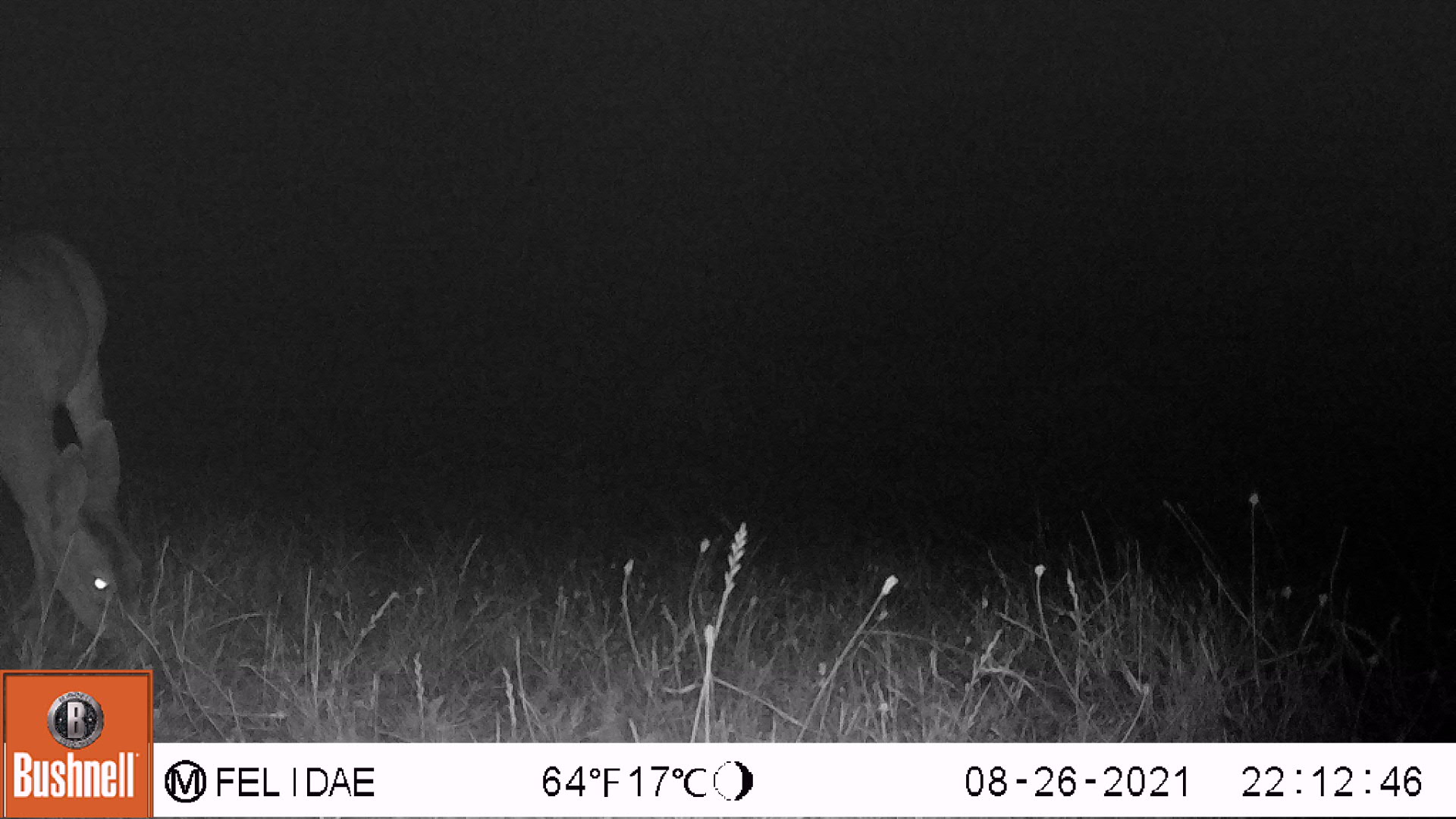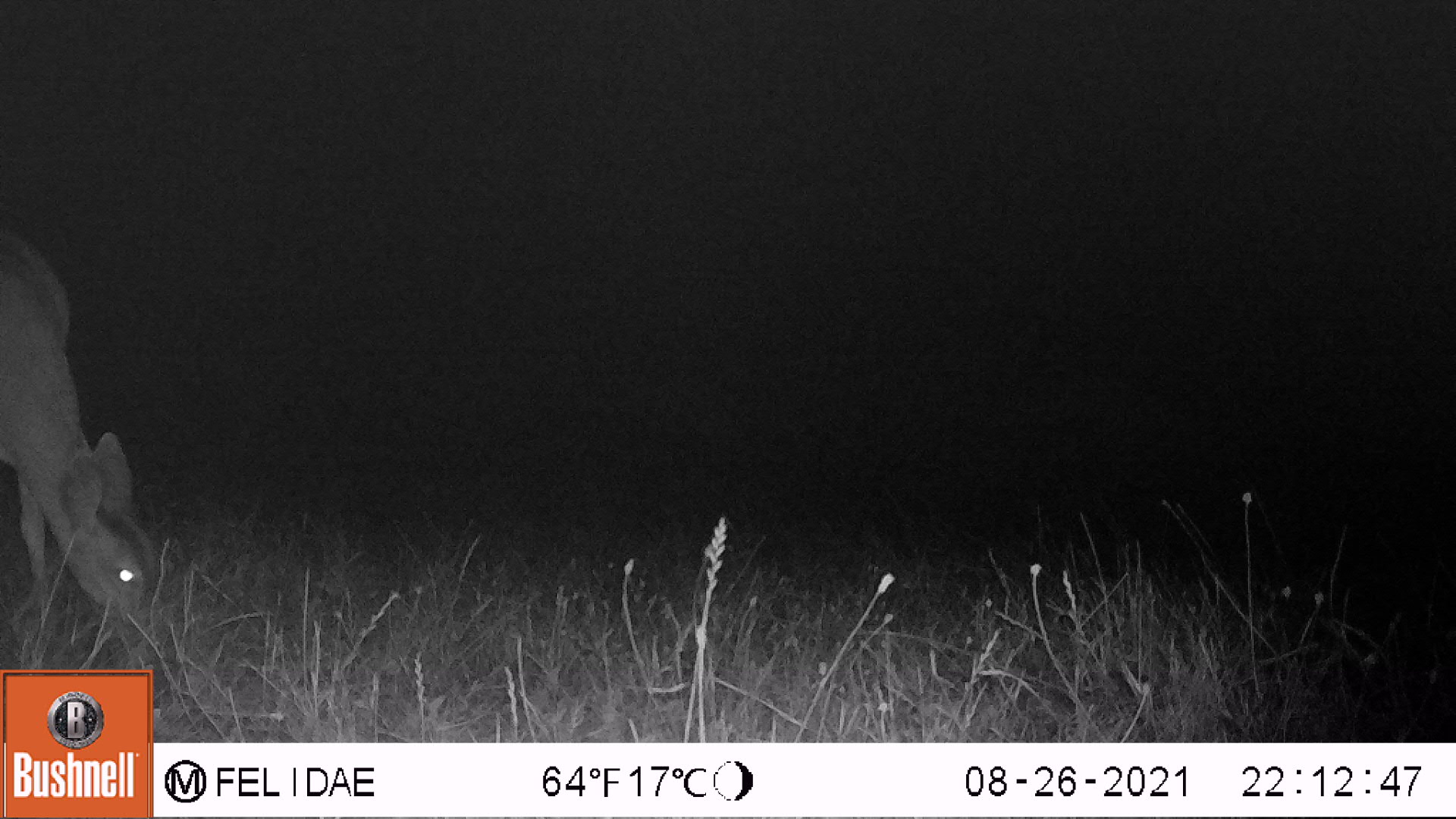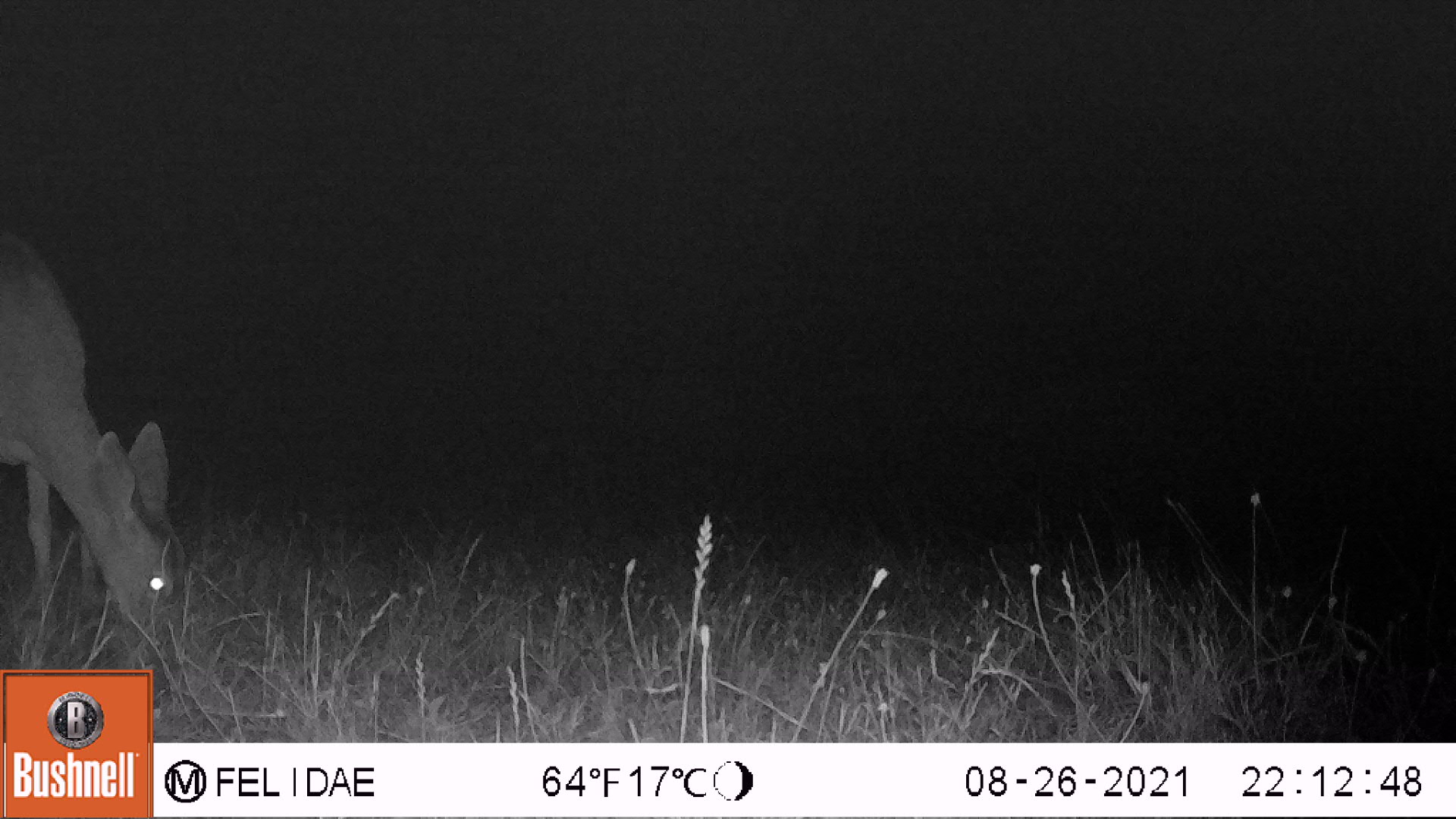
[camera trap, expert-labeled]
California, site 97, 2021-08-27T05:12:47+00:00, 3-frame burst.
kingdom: Animalia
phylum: Chordata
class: Mammalia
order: Artiodactyla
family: Cervidae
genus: Odocoileus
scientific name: Odocoileus hemionus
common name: mule deer